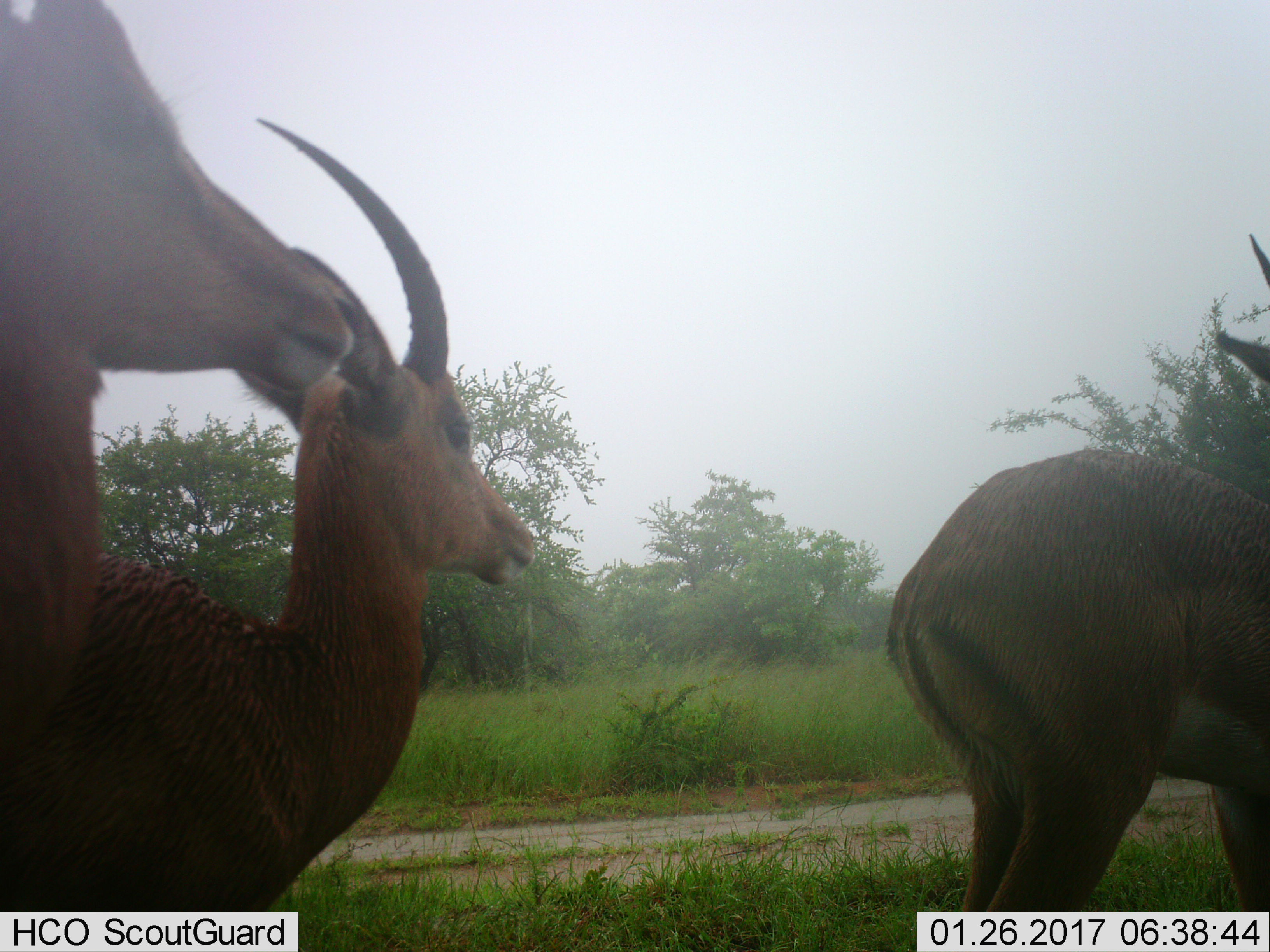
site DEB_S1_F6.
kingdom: Animalia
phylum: Chordata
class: Mammalia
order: Artiodactyla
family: Bovidae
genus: Aepyceros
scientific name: Aepyceros melampus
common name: impala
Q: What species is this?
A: Impala (Aepyceros melampus).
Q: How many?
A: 3.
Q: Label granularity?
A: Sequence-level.